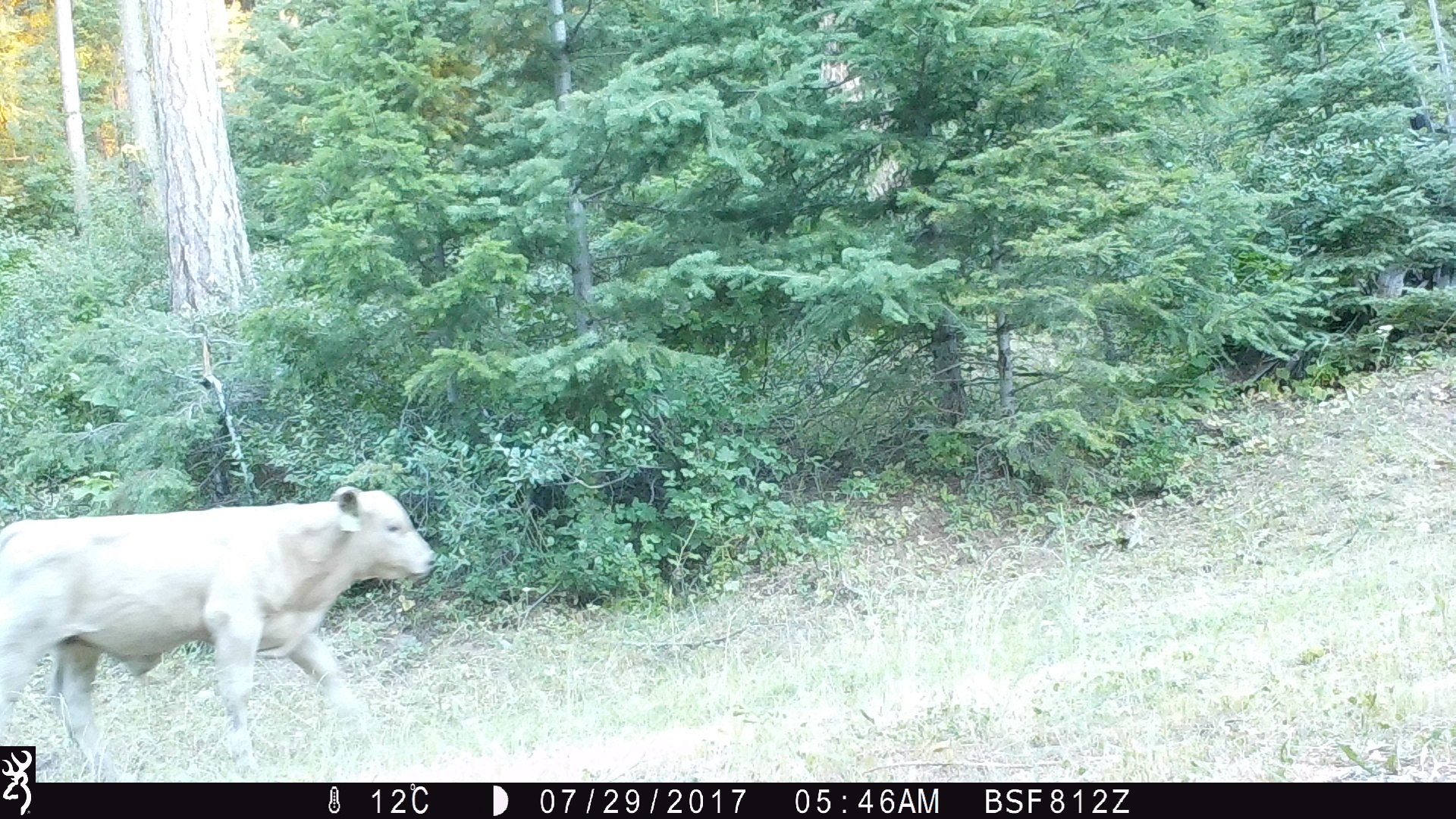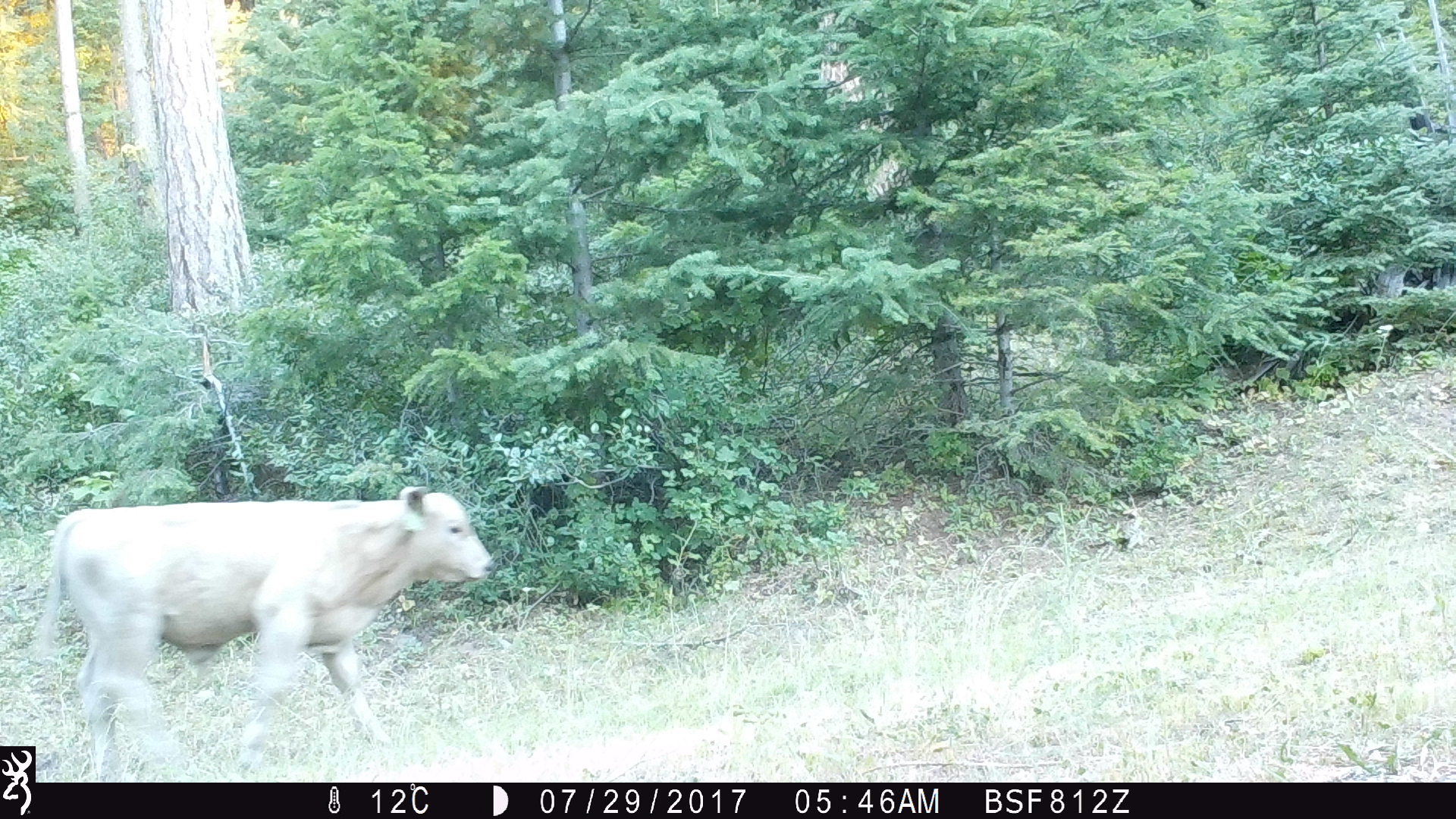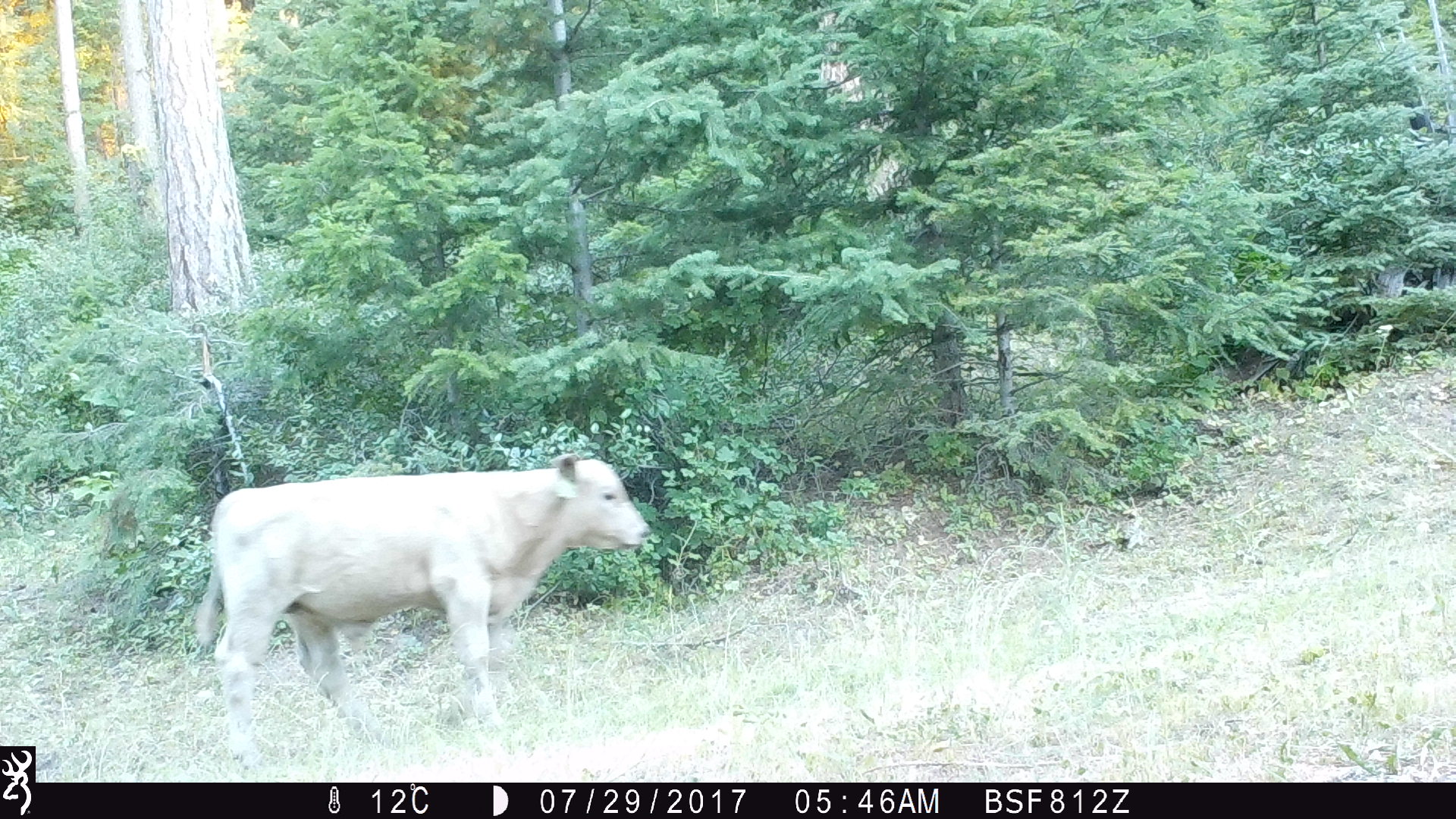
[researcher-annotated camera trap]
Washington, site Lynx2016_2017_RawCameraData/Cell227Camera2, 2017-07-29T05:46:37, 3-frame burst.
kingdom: Animalia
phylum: Chordata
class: Mammalia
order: Artiodactyla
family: Bovidae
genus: Bos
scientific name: Bos taurus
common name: domestic cattle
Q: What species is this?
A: Domestic cattle (Bos taurus).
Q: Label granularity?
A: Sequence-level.